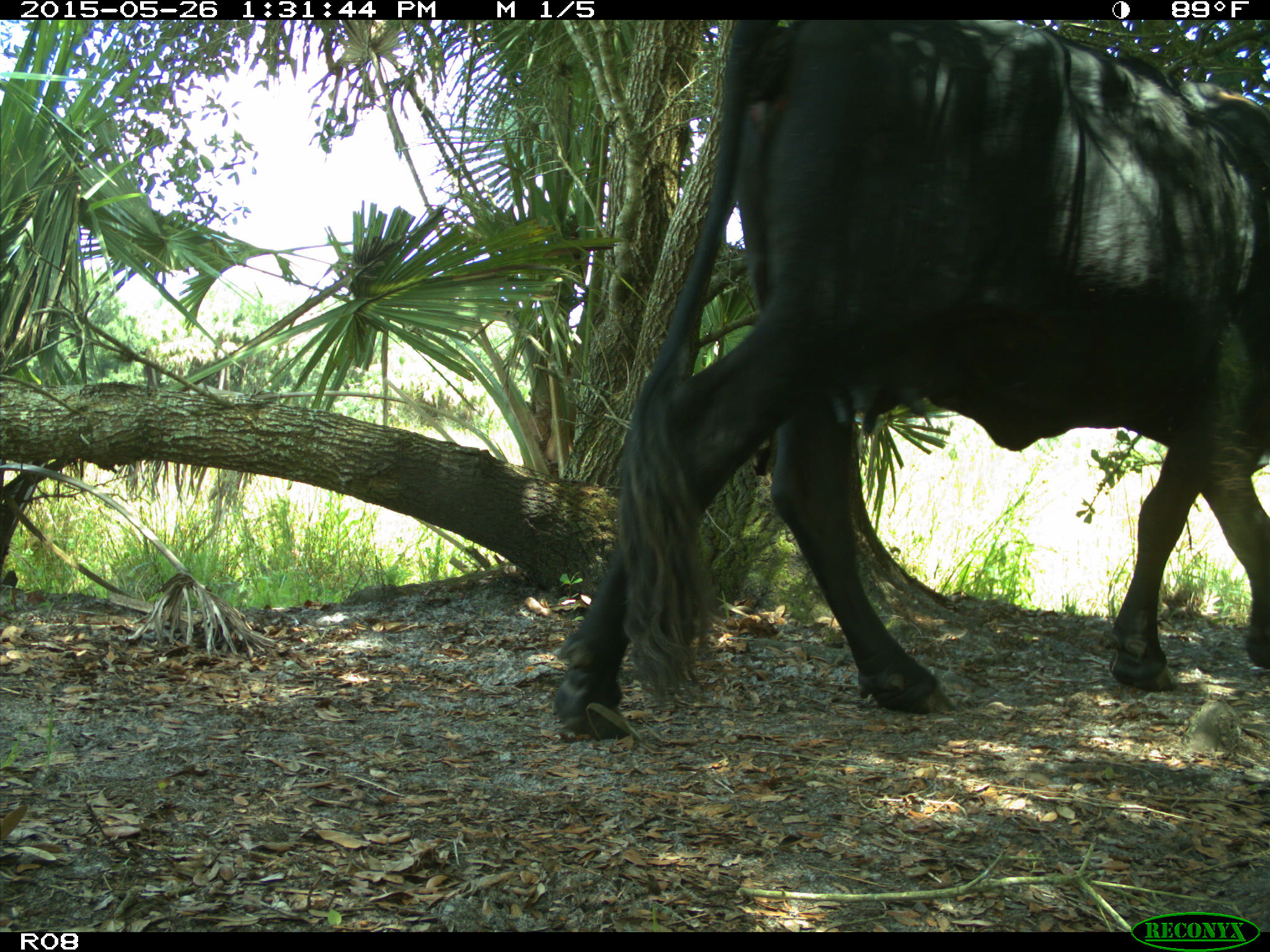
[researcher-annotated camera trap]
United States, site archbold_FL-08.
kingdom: Animalia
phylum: Chordata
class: Mammalia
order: Artiodactyla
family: Bovidae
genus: Bos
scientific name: Bos taurus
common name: domestic cow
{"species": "Bos taurus (domestic cow)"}